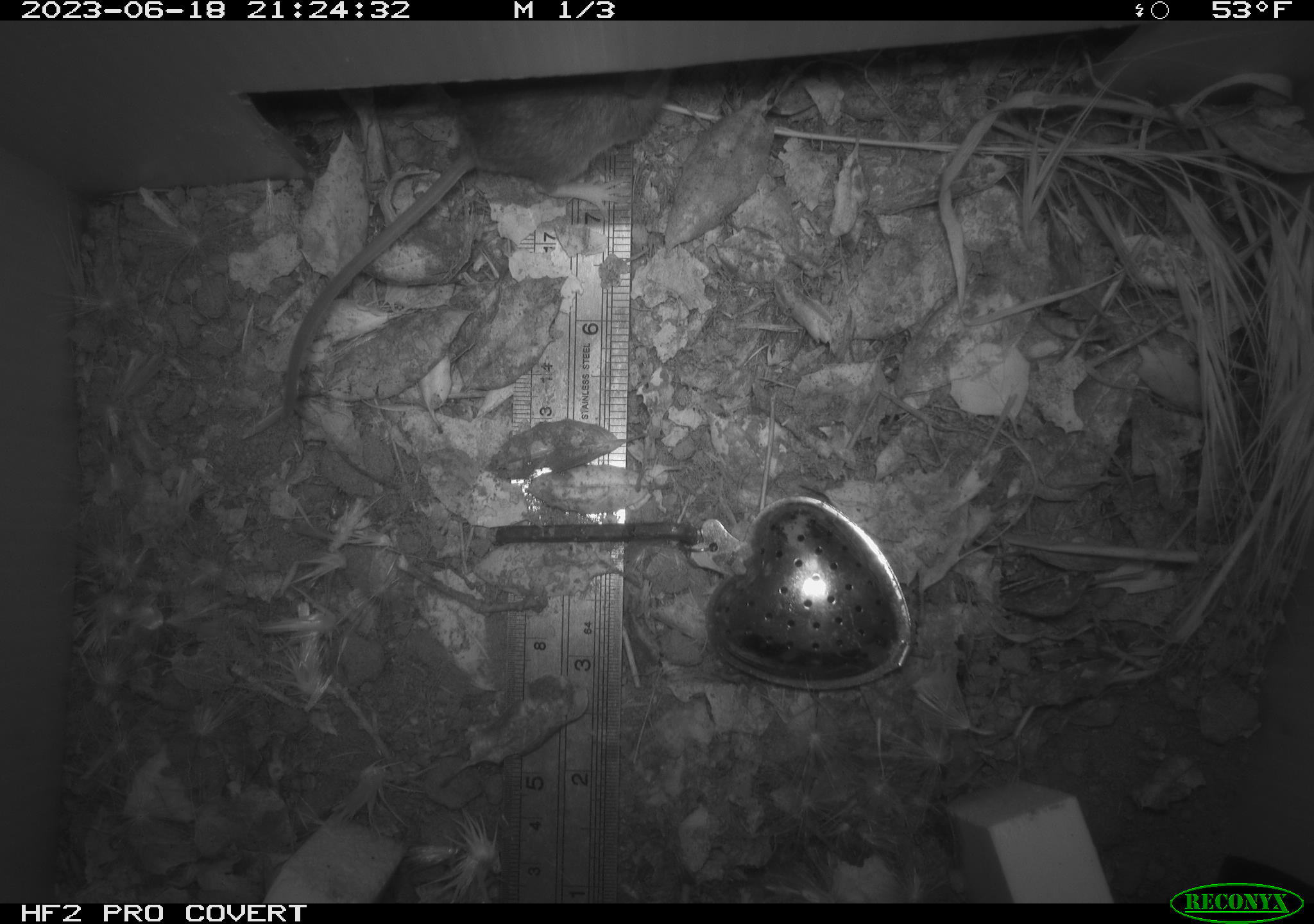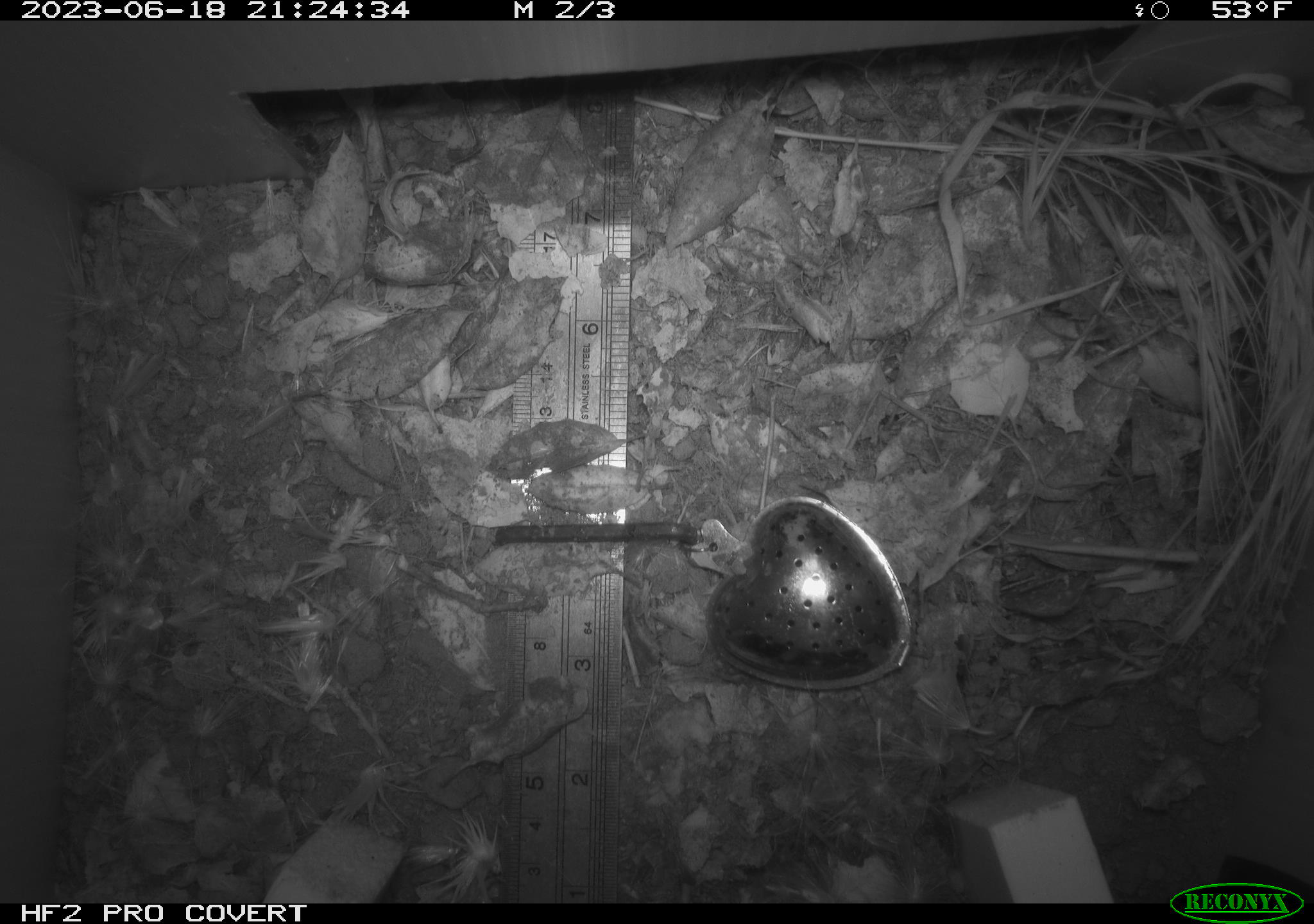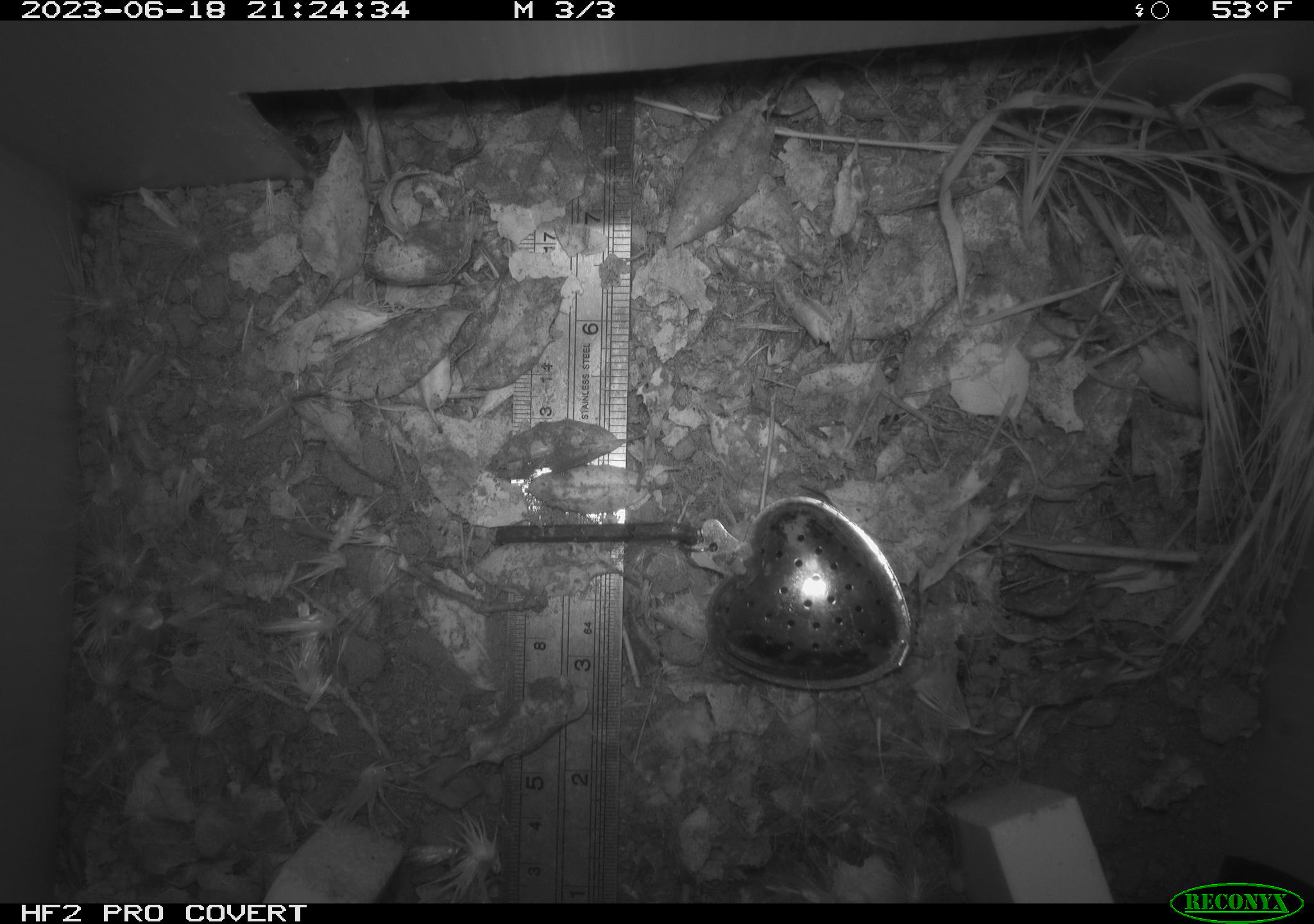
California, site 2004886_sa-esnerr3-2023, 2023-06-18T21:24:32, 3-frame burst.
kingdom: Animalia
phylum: Chordata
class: Mammalia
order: Rodentia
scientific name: Rodentia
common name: mouse species